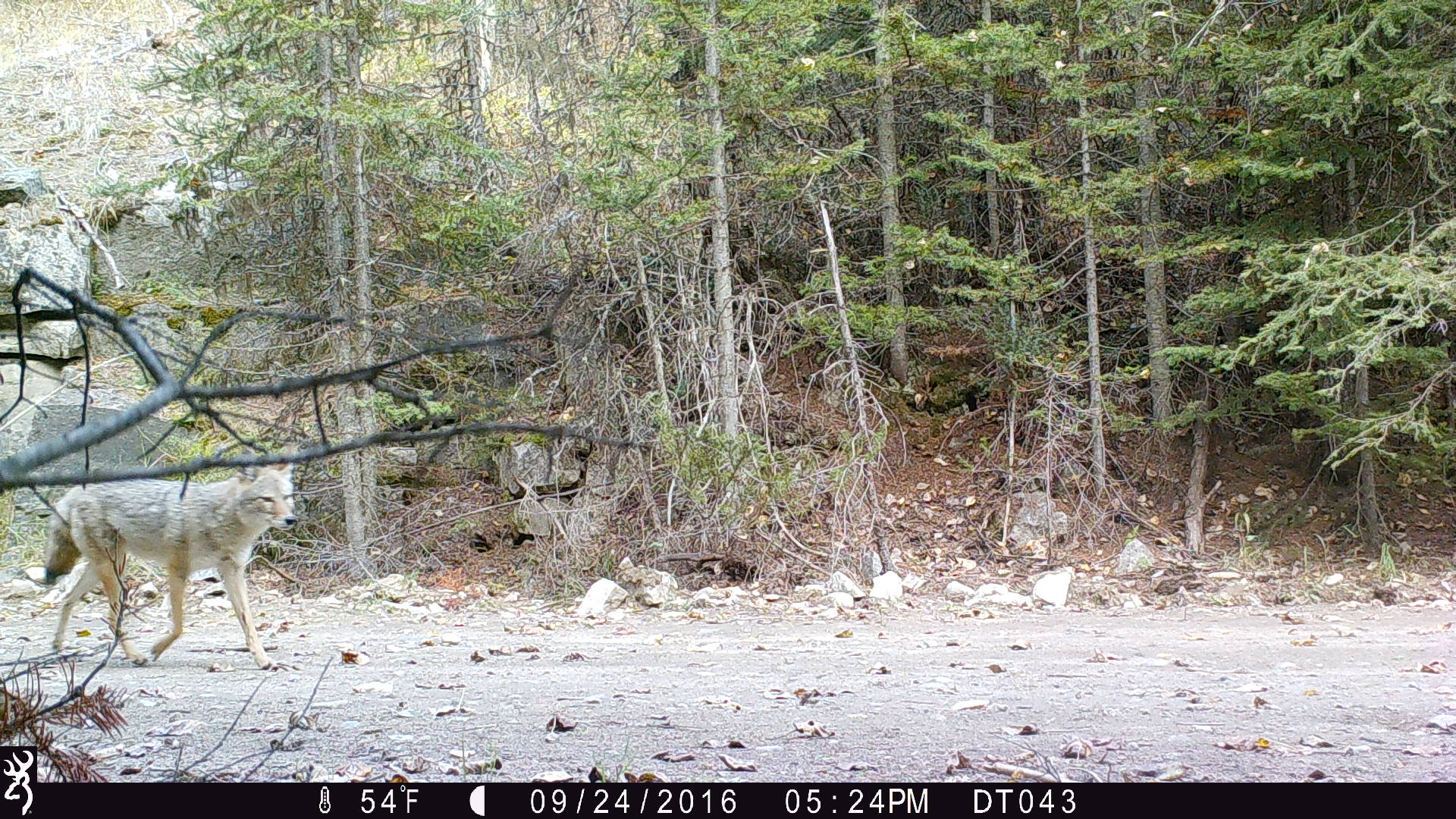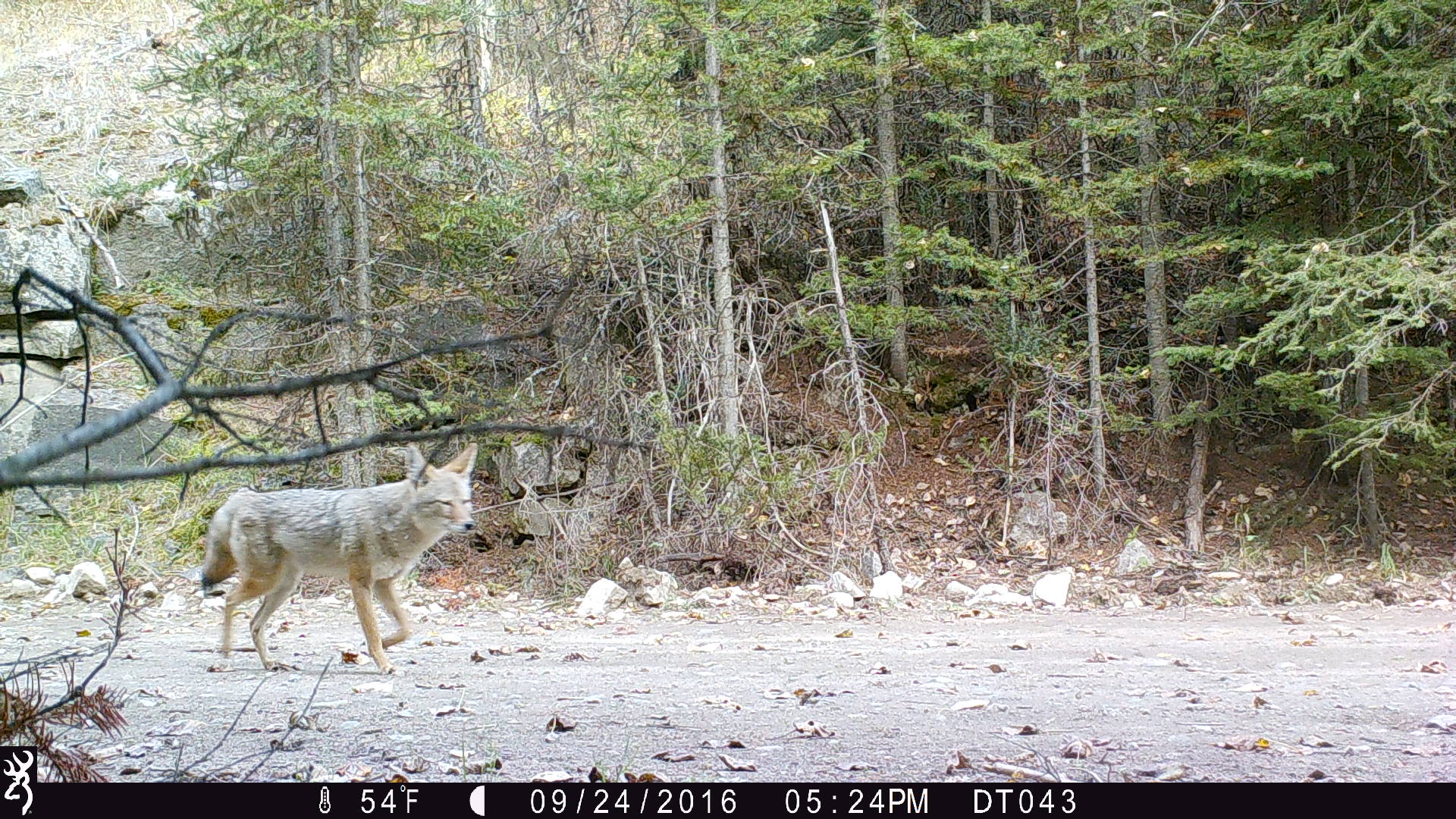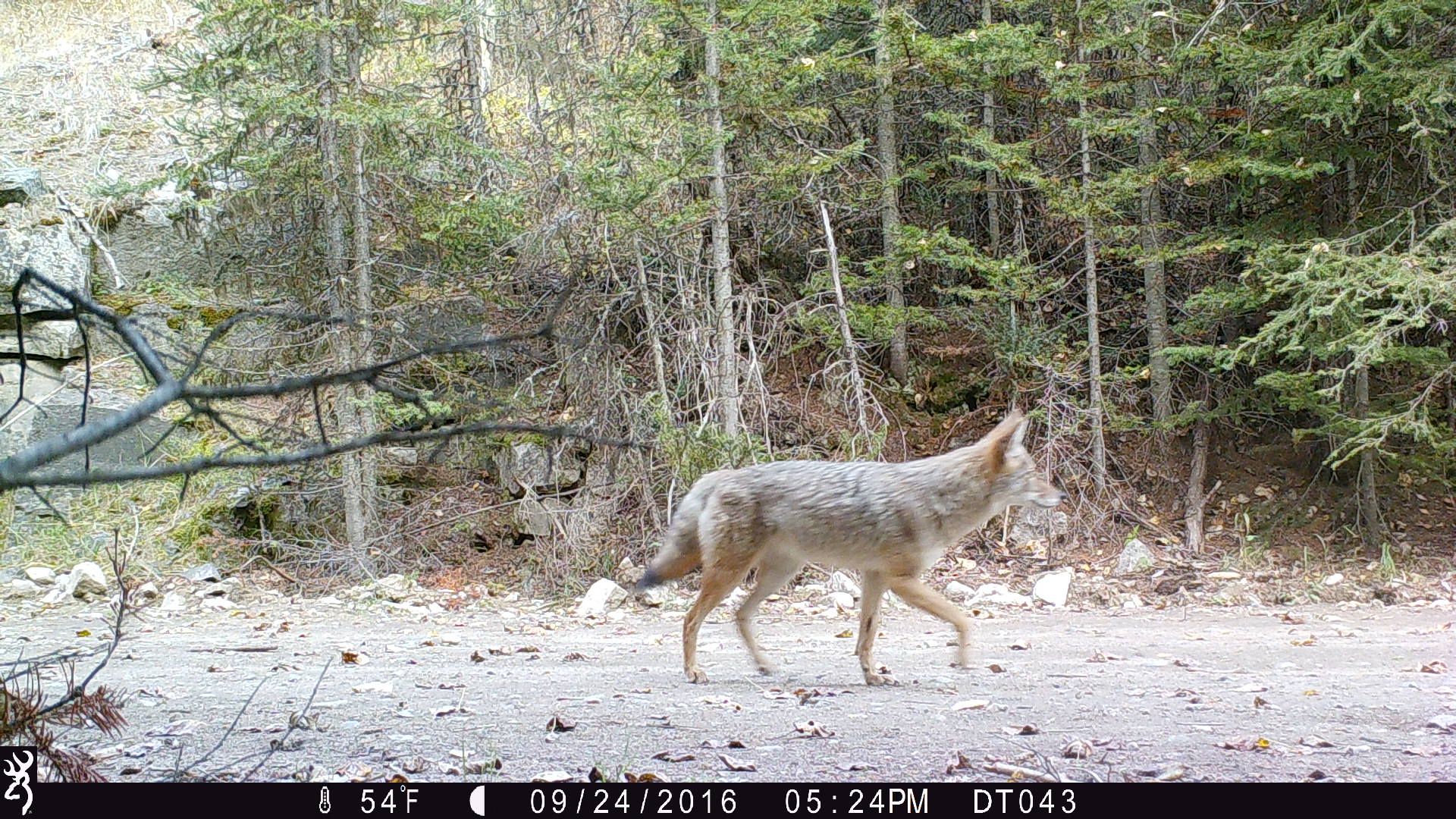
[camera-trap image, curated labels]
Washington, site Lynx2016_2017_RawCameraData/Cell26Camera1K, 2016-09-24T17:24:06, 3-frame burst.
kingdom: Animalia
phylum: Chordata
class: Mammalia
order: Carnivora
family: Canidae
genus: Canis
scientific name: Canis latrans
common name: coyote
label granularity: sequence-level